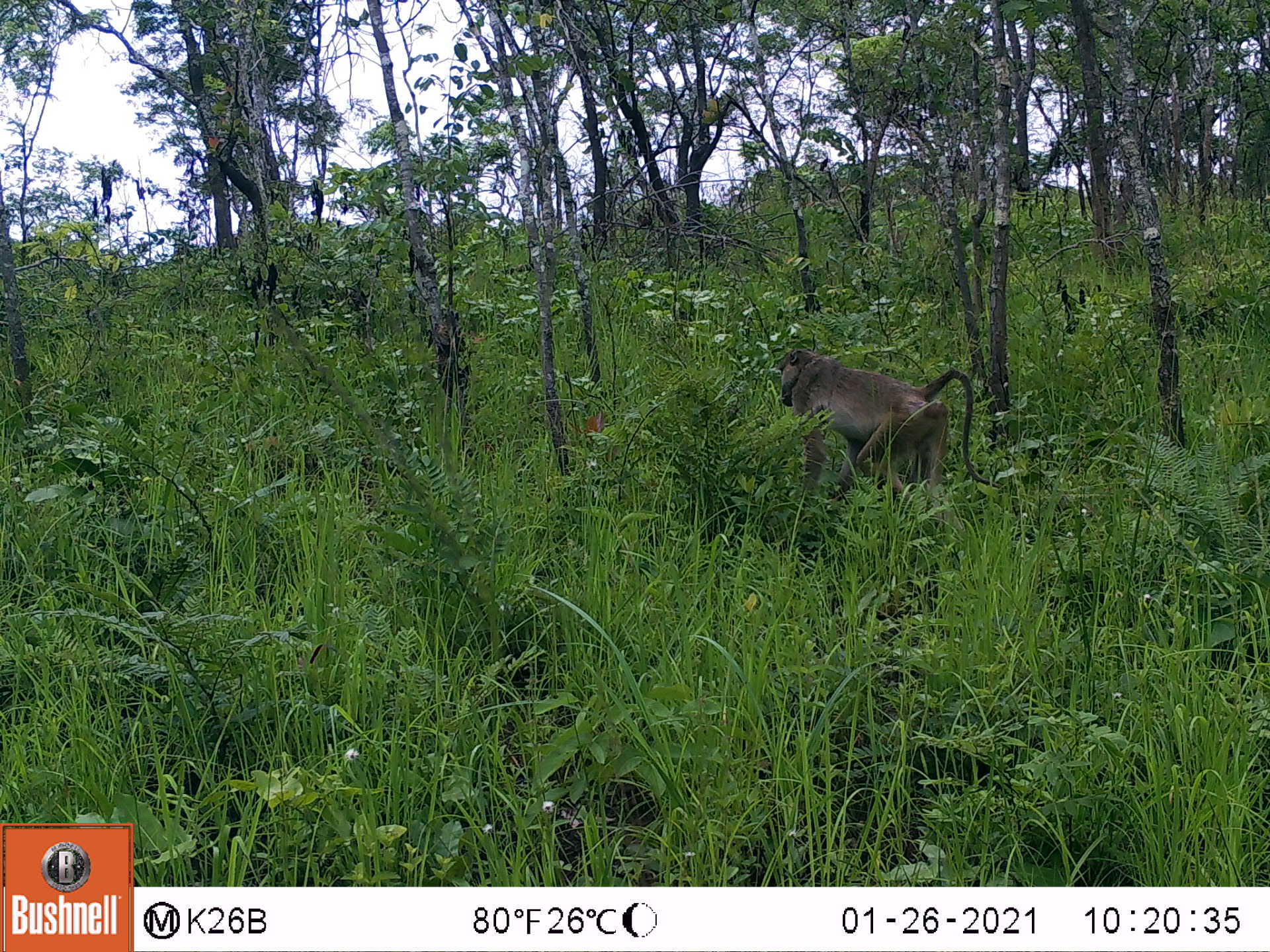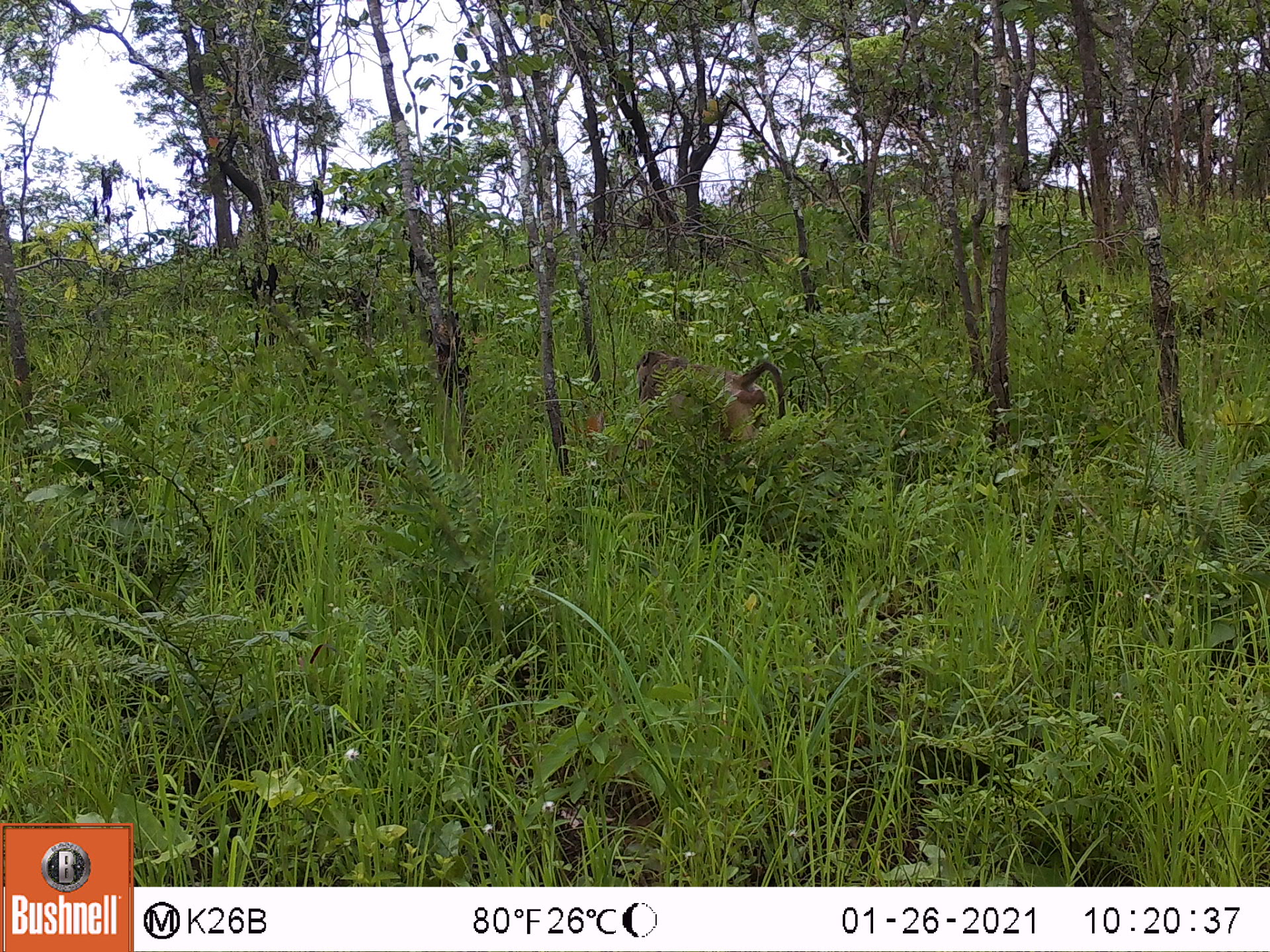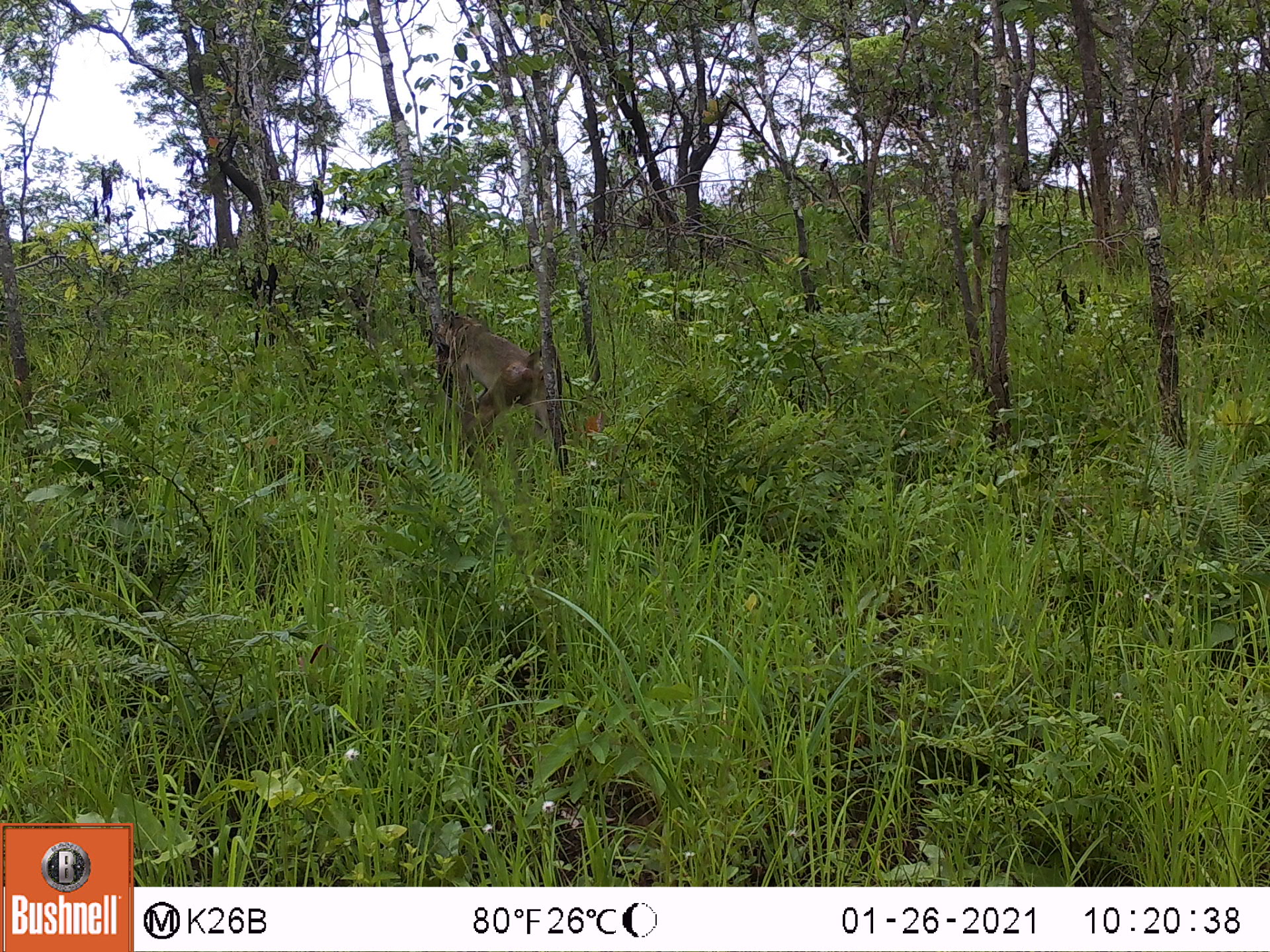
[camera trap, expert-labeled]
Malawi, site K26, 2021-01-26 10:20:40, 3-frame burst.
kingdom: Animalia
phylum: Chordata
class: Mammalia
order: Primates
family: Cercopithecidae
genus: Papio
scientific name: Papio cynocephalus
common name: yellow baboon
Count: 1.